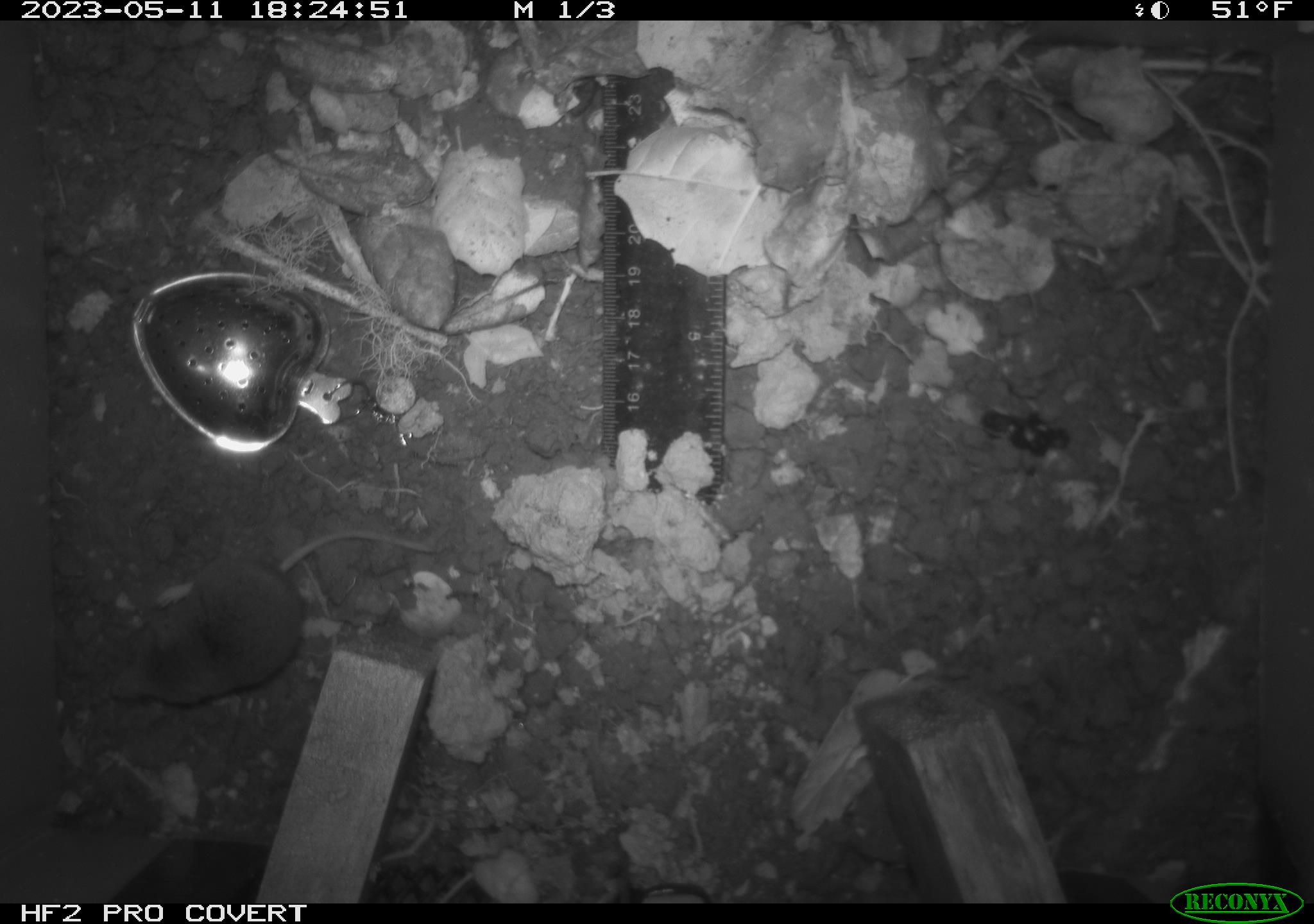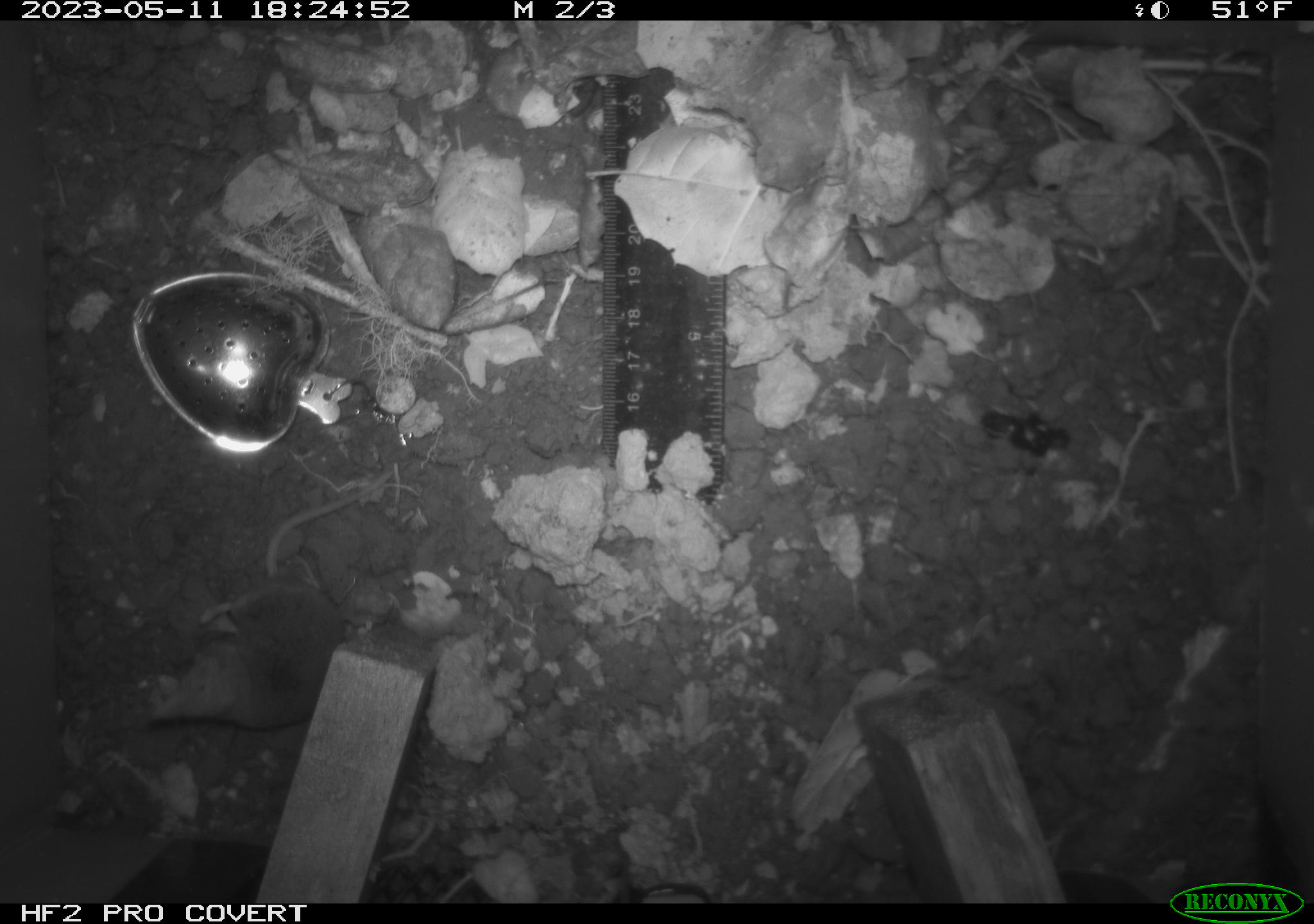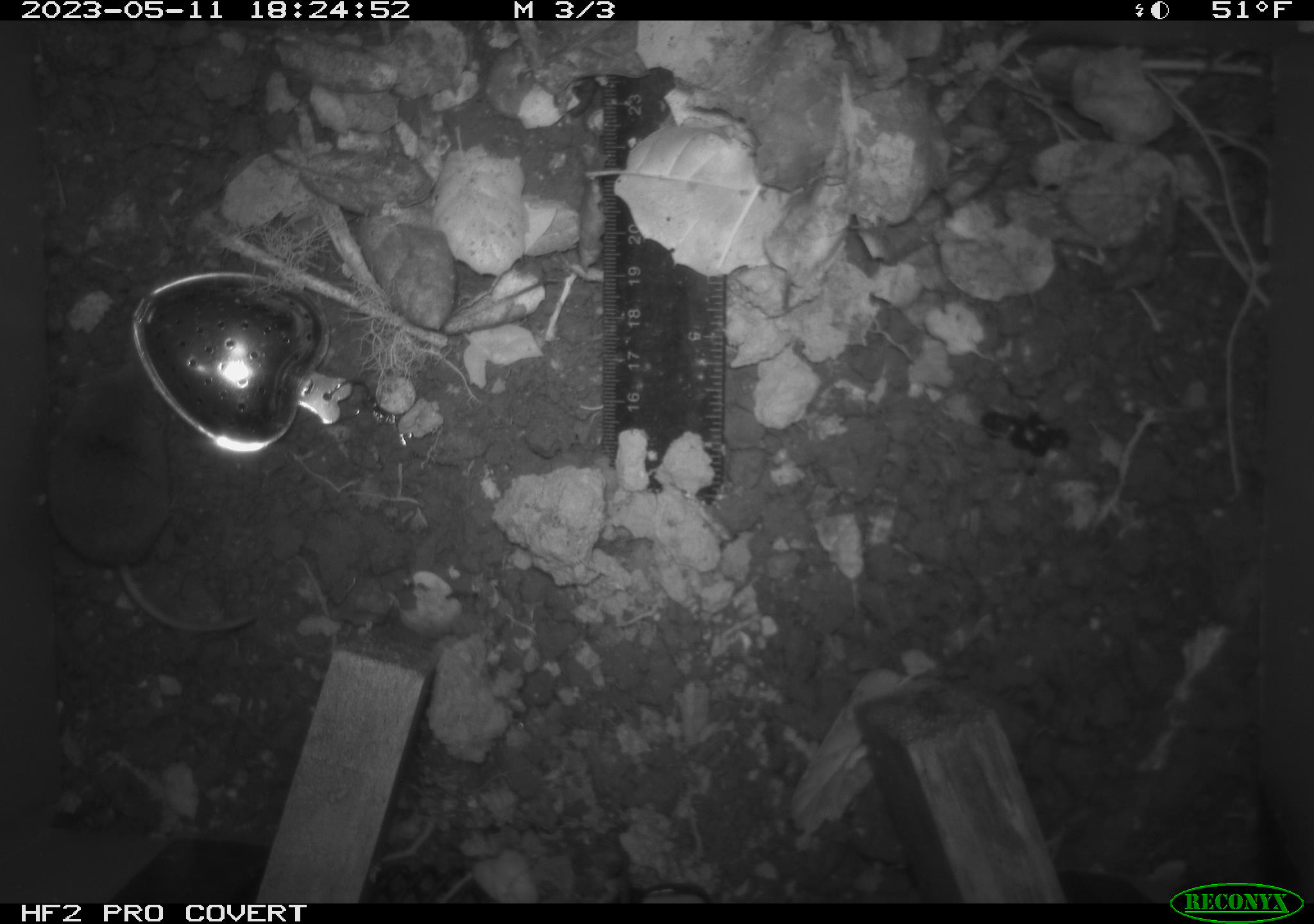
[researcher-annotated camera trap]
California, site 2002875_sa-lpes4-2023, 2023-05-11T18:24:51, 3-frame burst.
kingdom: Animalia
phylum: Chordata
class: Mammalia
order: Eulipotyphla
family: Soricidae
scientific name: Soricidae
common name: shrews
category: soricidae family